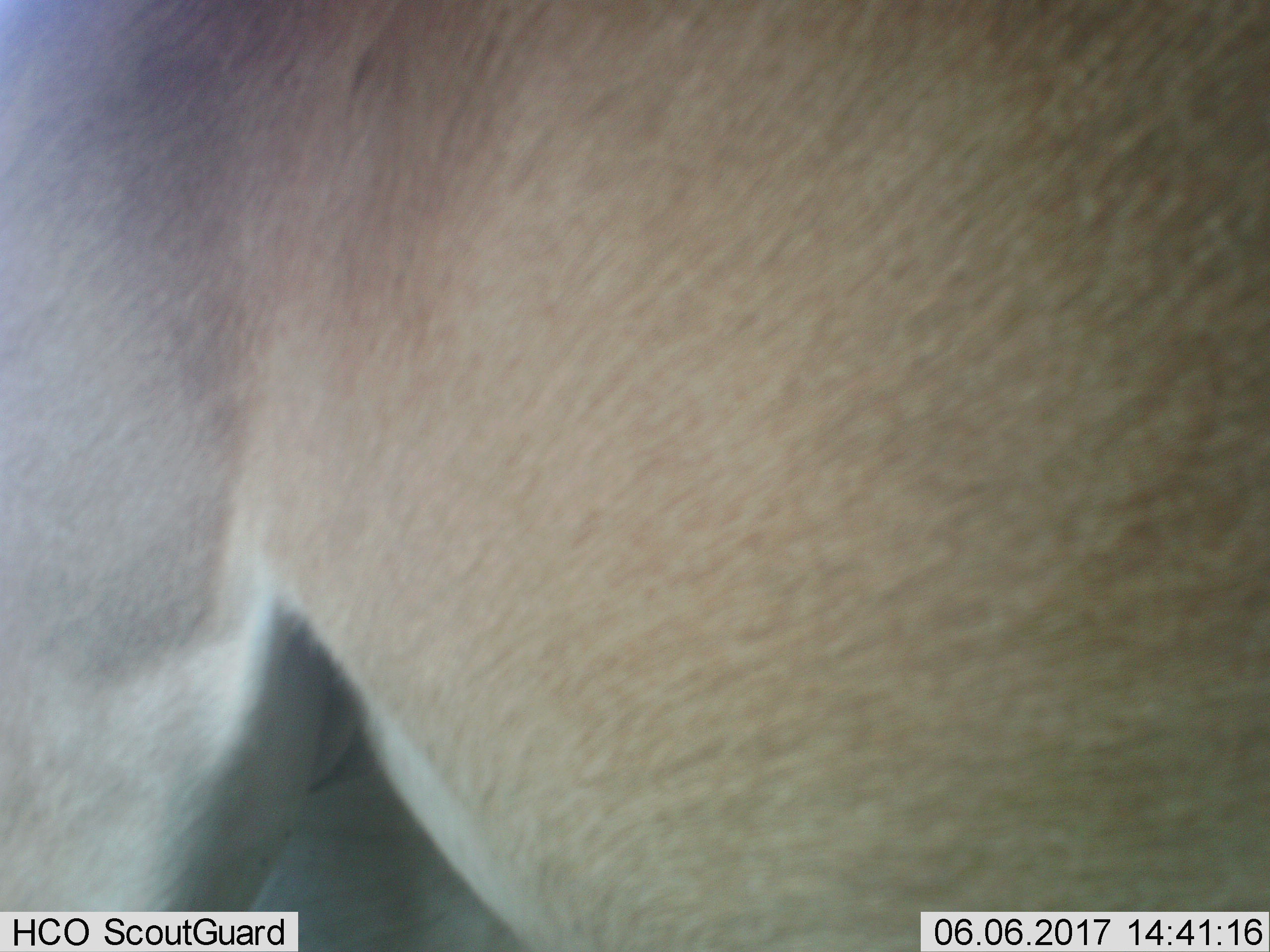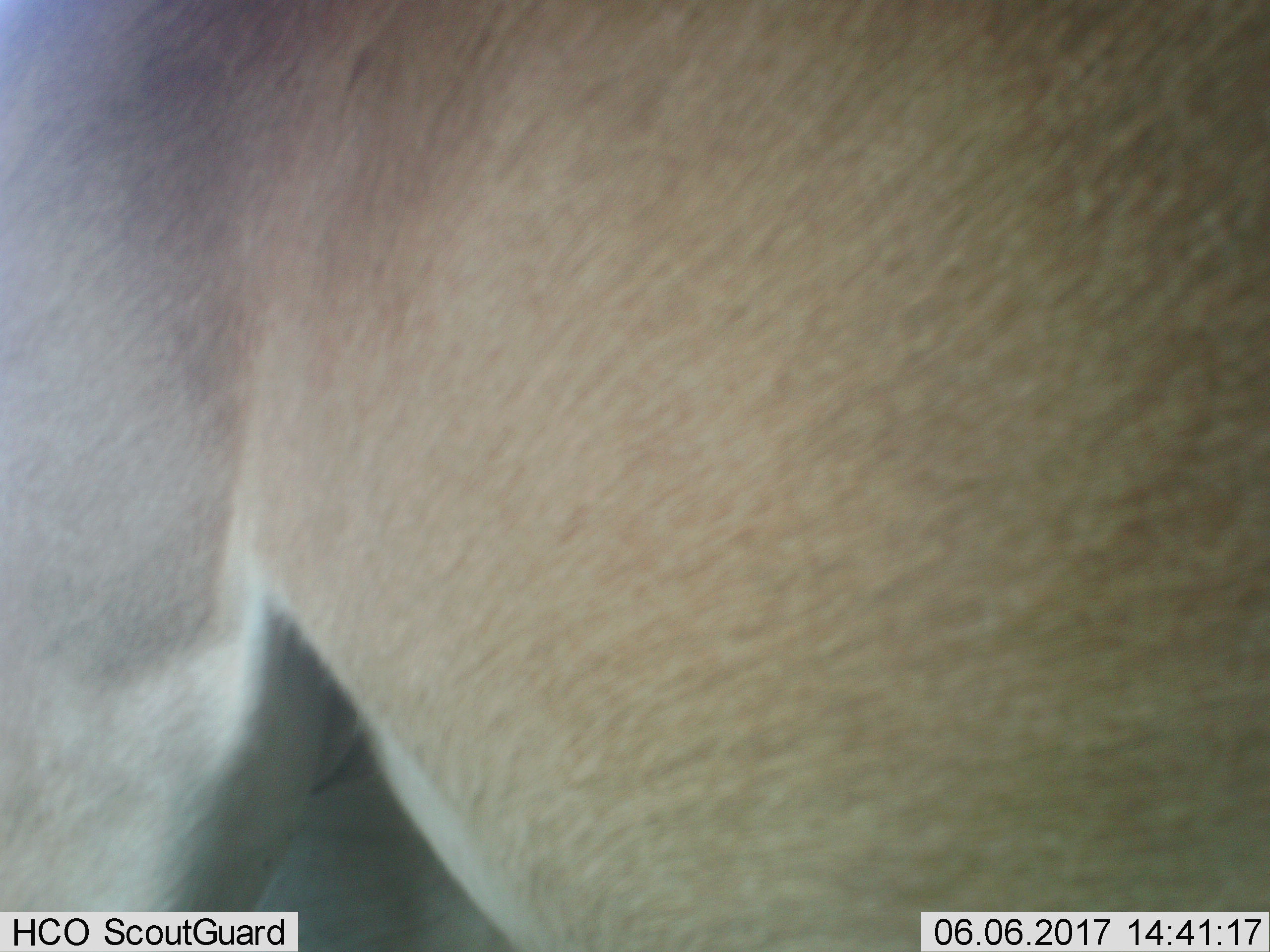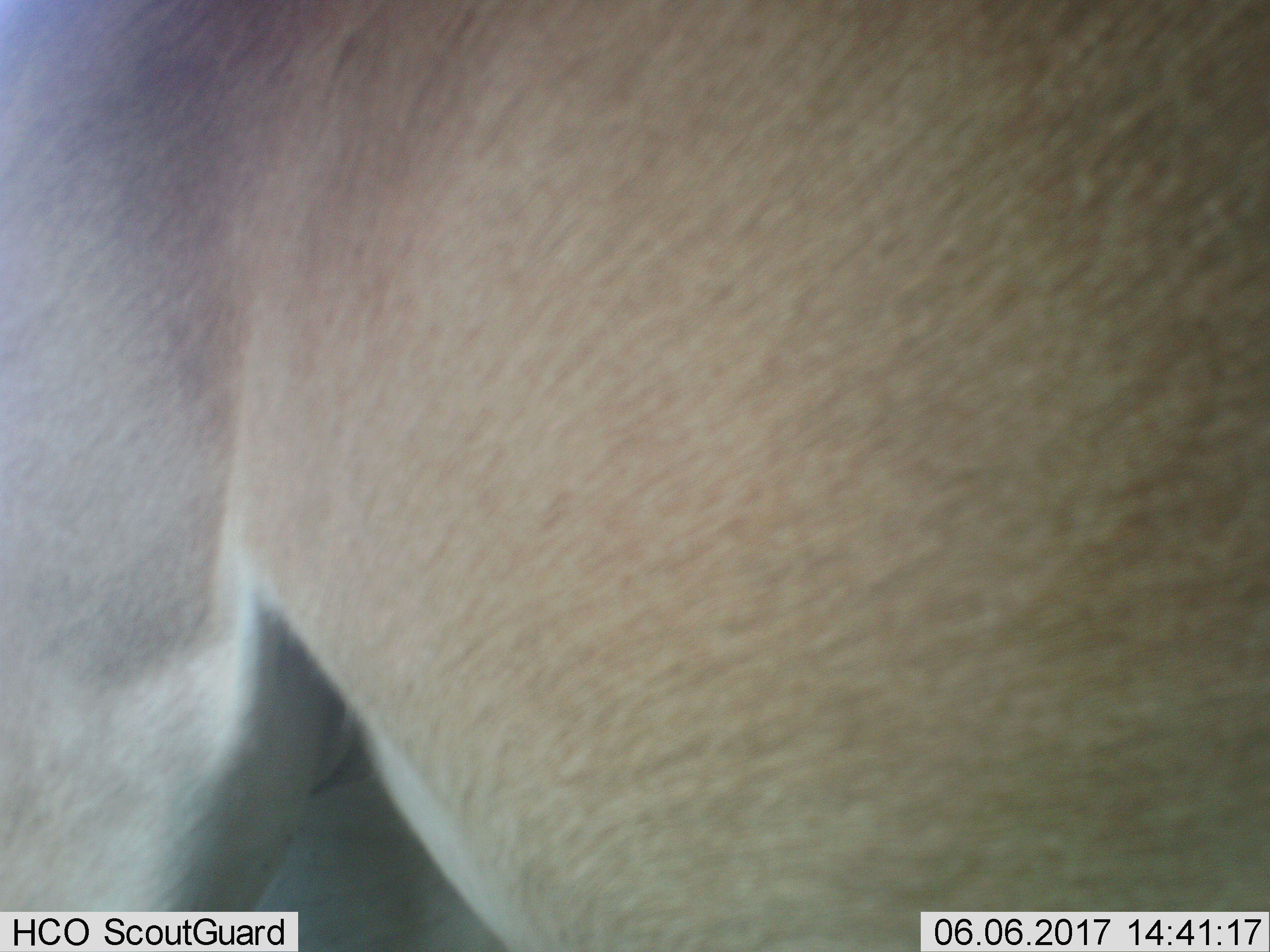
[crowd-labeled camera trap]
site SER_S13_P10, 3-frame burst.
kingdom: Animalia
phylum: Chordata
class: Mammalia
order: Artiodactyla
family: Bovidae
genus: Nanger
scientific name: Nanger granti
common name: grant's gazelle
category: gazellegrants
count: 1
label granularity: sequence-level